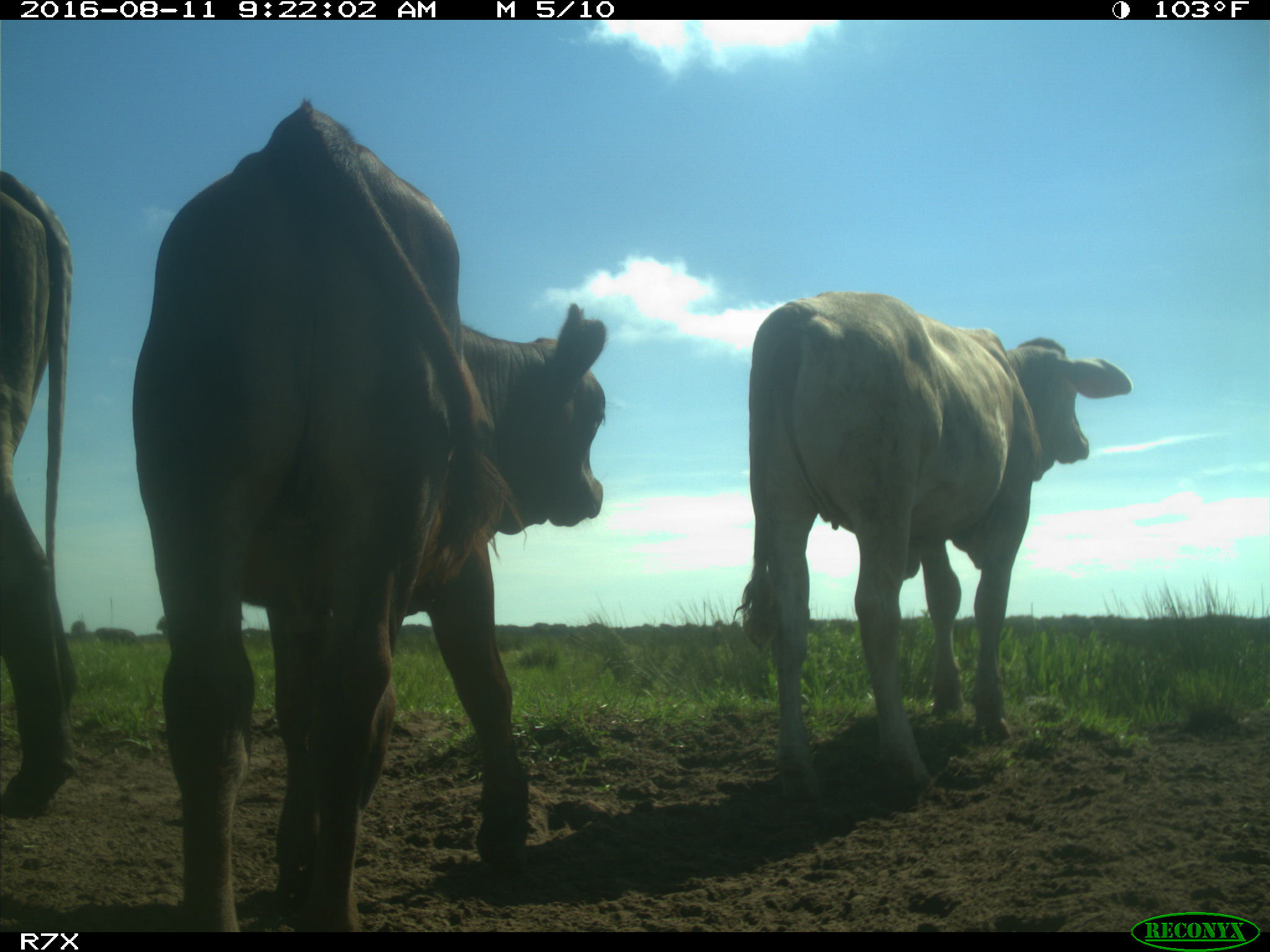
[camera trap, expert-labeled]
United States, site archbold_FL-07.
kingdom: Animalia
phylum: Chordata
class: Mammalia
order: Artiodactyla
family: Bovidae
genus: Bos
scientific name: Bos taurus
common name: domestic cow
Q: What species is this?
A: Bos taurus (domestic cow).